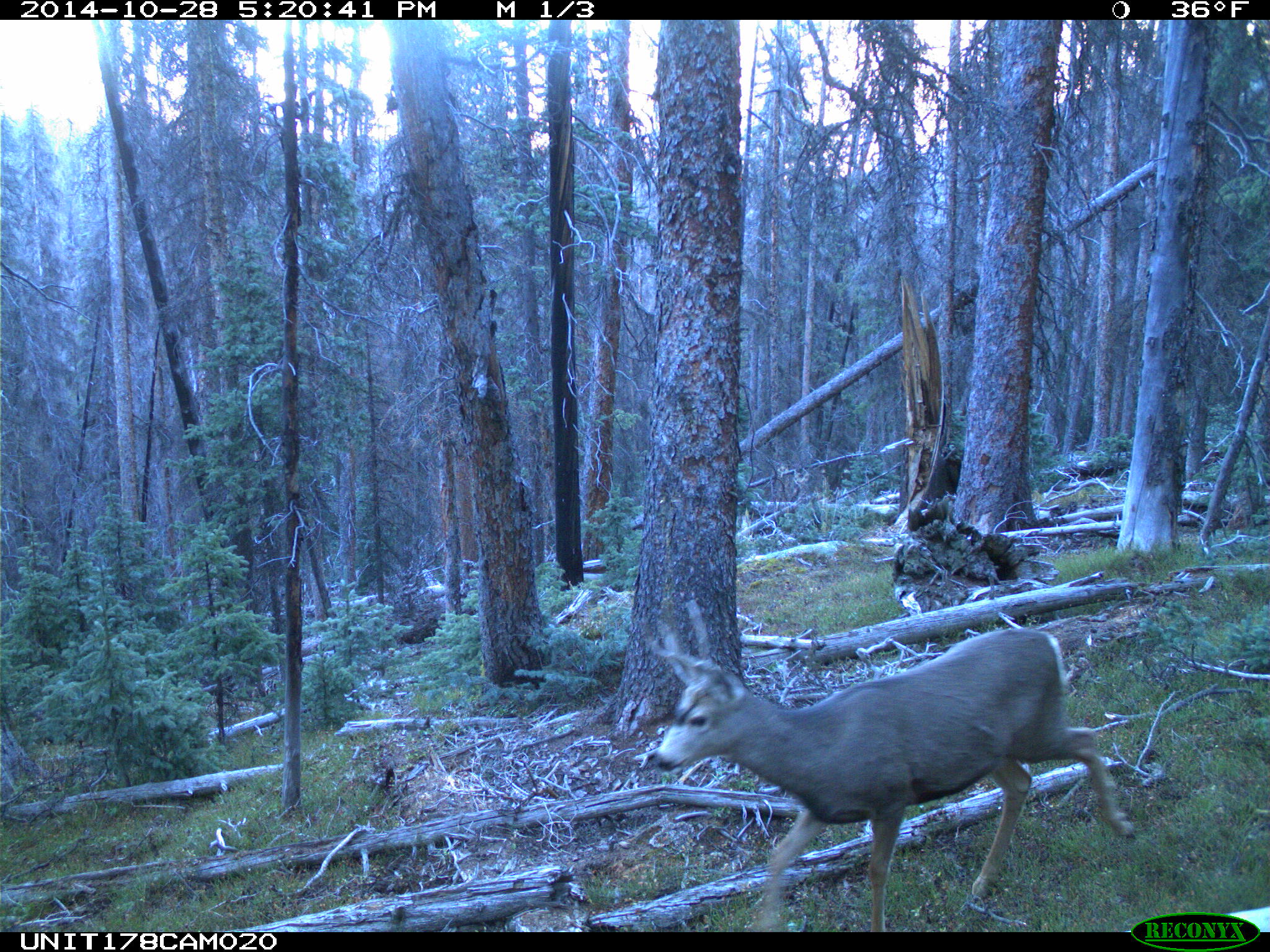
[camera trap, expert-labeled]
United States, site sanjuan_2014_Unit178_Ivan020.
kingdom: Animalia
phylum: Chordata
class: Mammalia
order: Artiodactyla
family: Cervidae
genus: Odocoileus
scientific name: Odocoileus hemionus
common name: mule deer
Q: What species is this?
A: Odocoileus hemionus (mule deer).